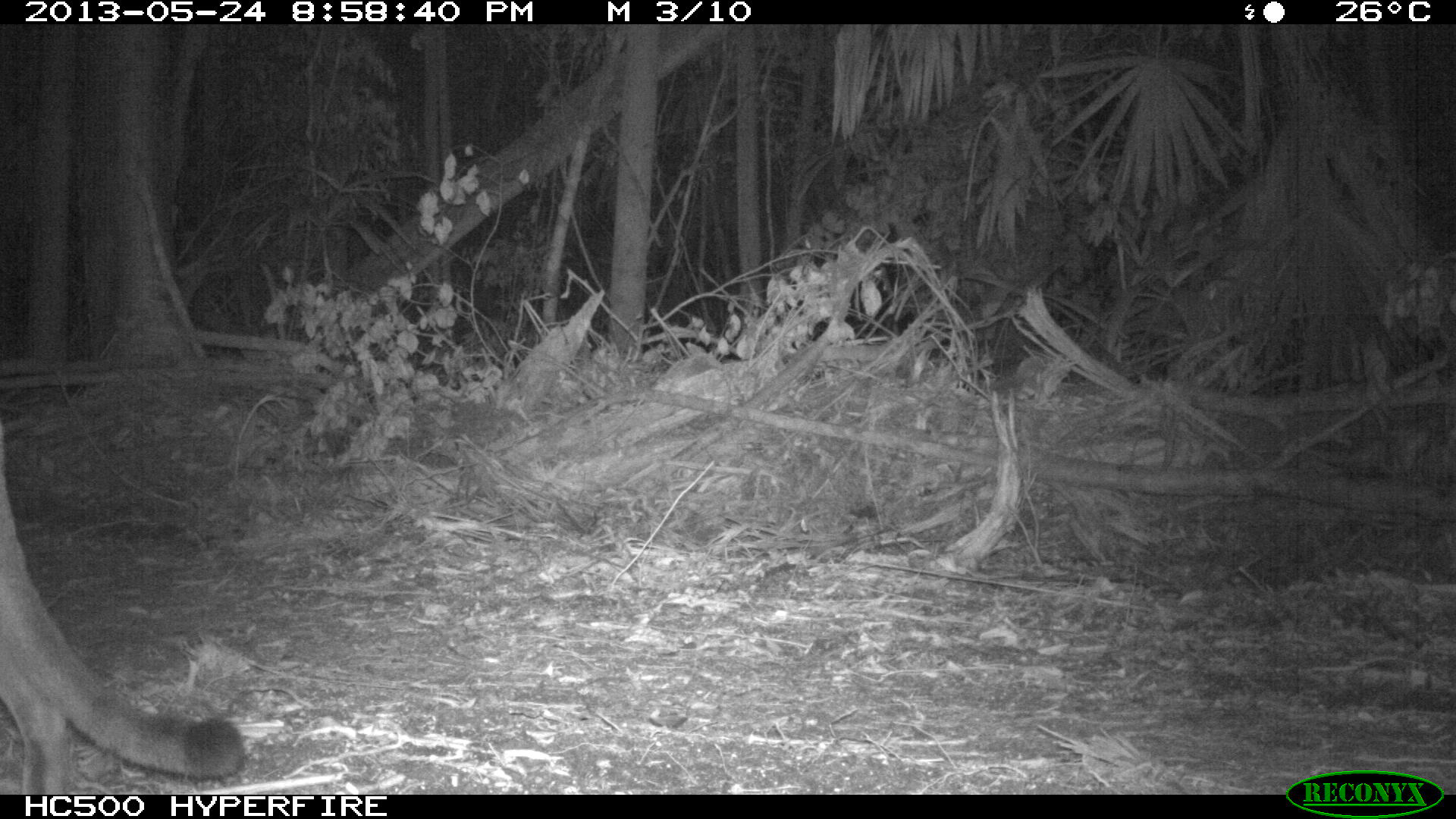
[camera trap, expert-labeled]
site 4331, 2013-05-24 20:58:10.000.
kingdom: Animalia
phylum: Chordata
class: Mammalia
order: Carnivora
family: Felidae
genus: Puma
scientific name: Puma concolor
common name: mountain lion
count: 1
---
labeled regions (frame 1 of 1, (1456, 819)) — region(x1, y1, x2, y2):
puma concolor: region(0, 420, 246, 793)